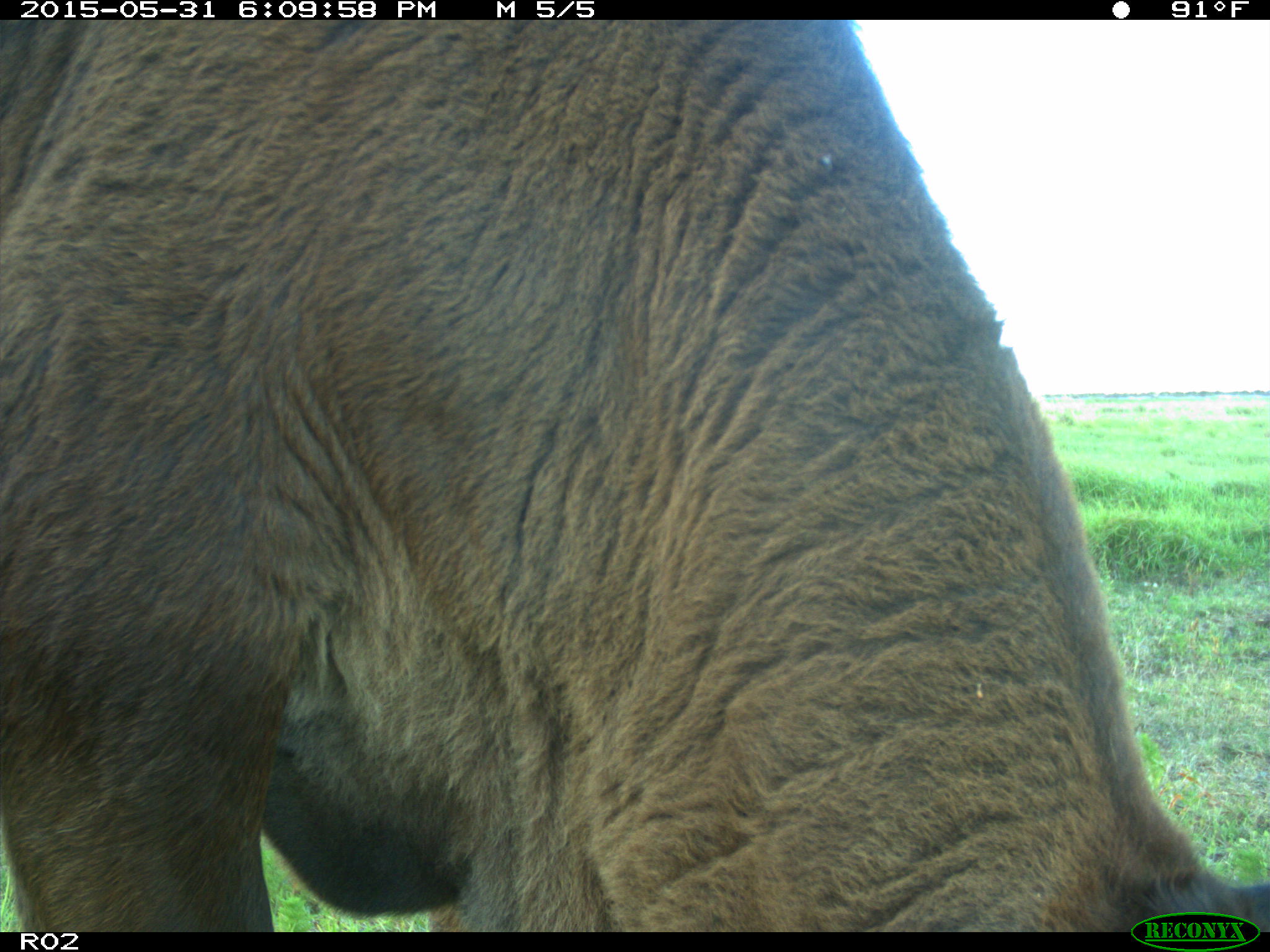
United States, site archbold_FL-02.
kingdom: Animalia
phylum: Chordata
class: Mammalia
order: Artiodactyla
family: Bovidae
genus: Bos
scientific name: Bos taurus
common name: domestic cow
Bos taurus (domestic cow).